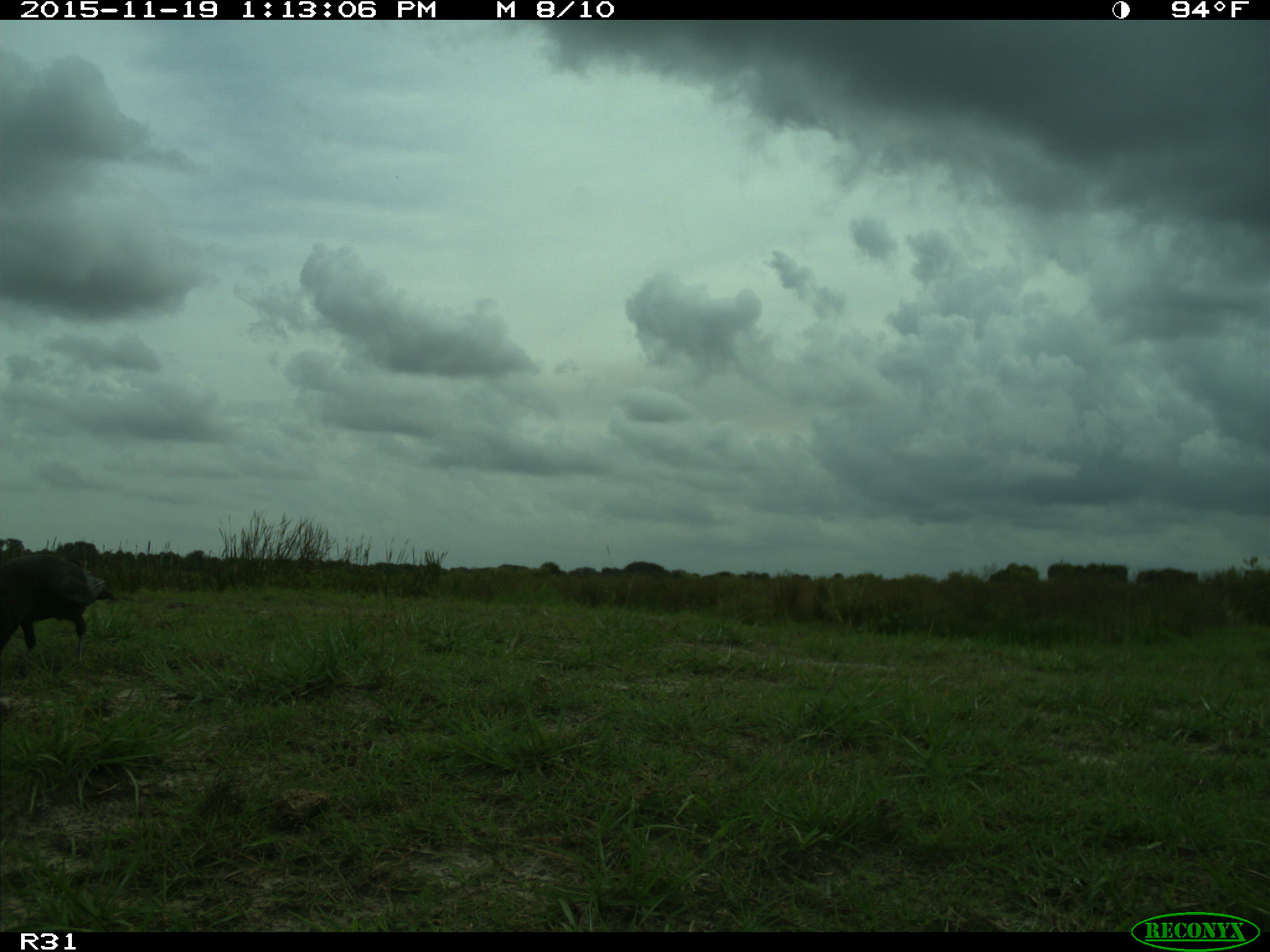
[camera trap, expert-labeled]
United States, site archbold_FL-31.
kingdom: Animalia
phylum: Chordata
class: Aves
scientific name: Aves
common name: birds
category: unidentified bird